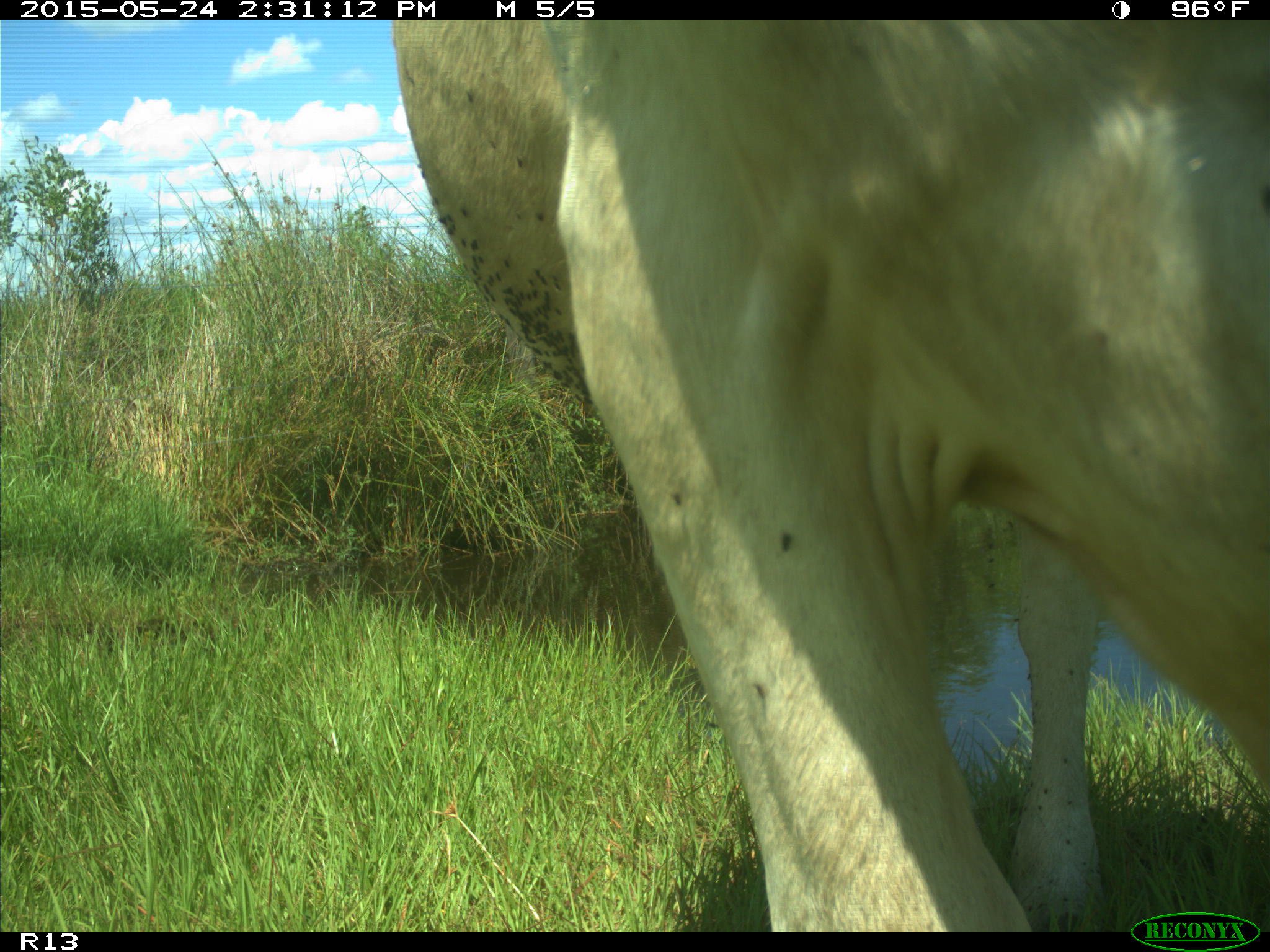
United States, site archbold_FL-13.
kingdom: Animalia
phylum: Chordata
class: Mammalia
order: Artiodactyla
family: Bovidae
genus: Bos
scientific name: Bos taurus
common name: domestic cow